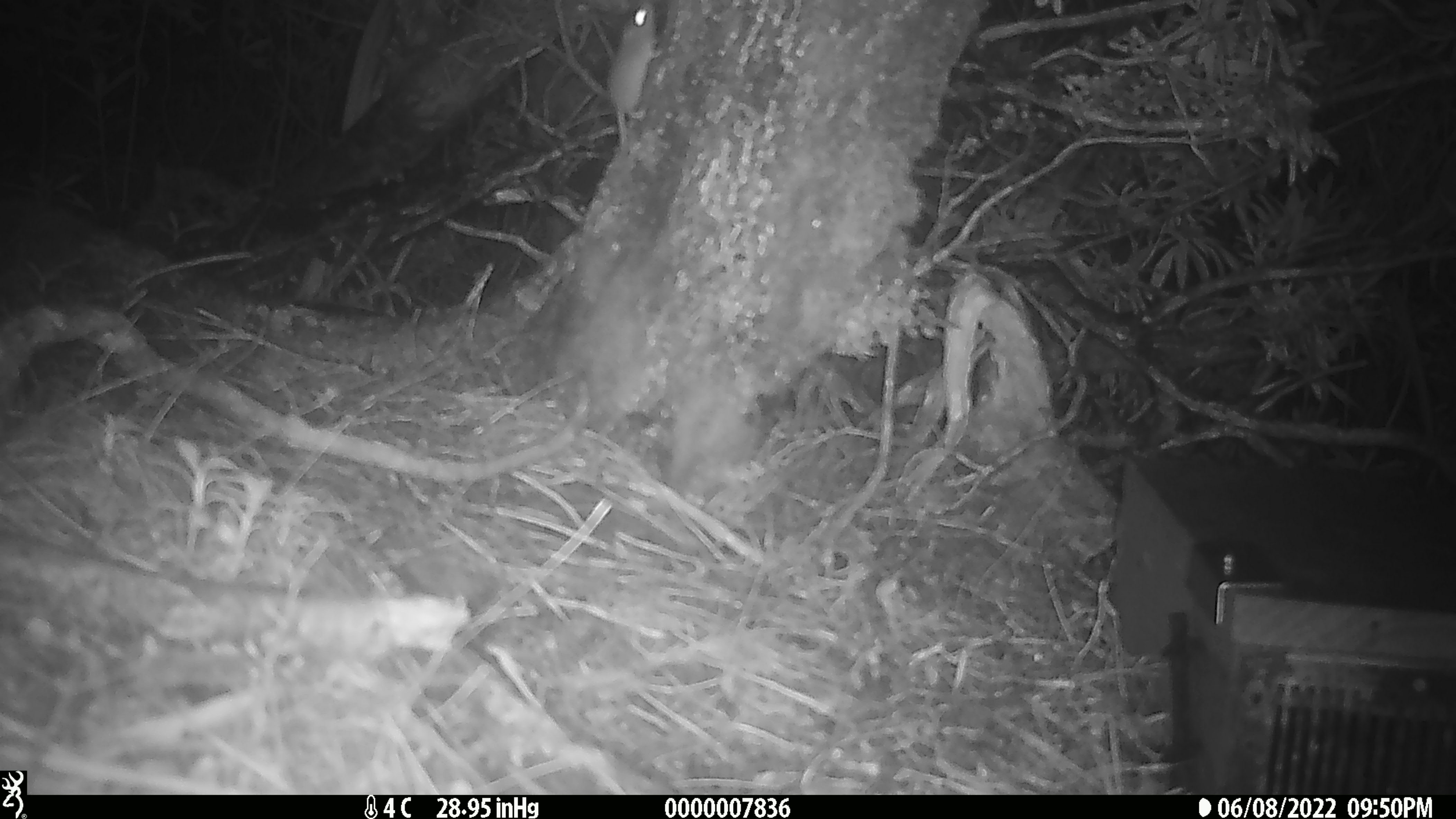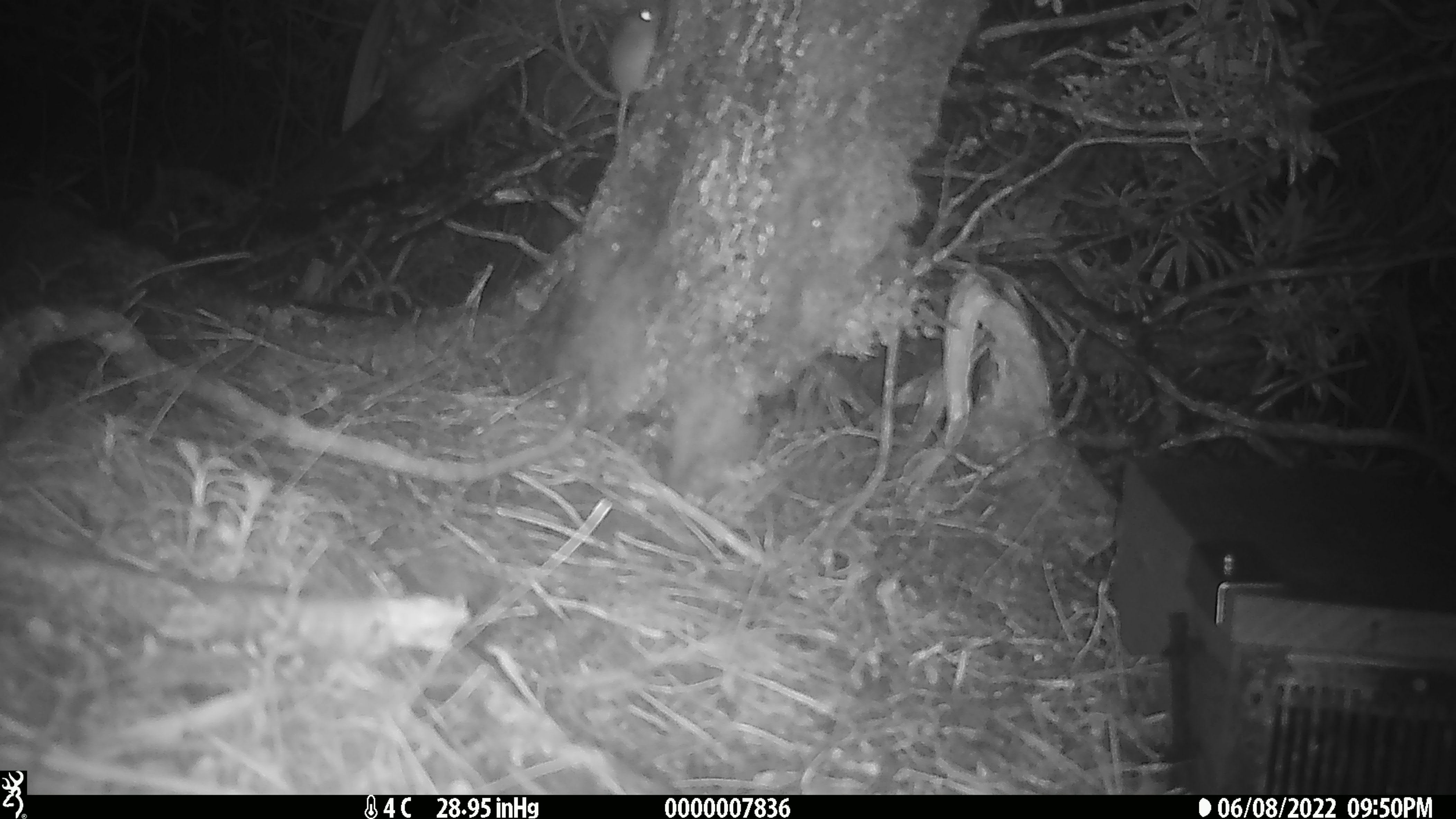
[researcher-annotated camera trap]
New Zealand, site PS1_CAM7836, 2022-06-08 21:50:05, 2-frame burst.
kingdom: Animalia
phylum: Chordata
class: Mammalia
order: Rodentia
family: Muridae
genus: Mus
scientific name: Mus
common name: mouse